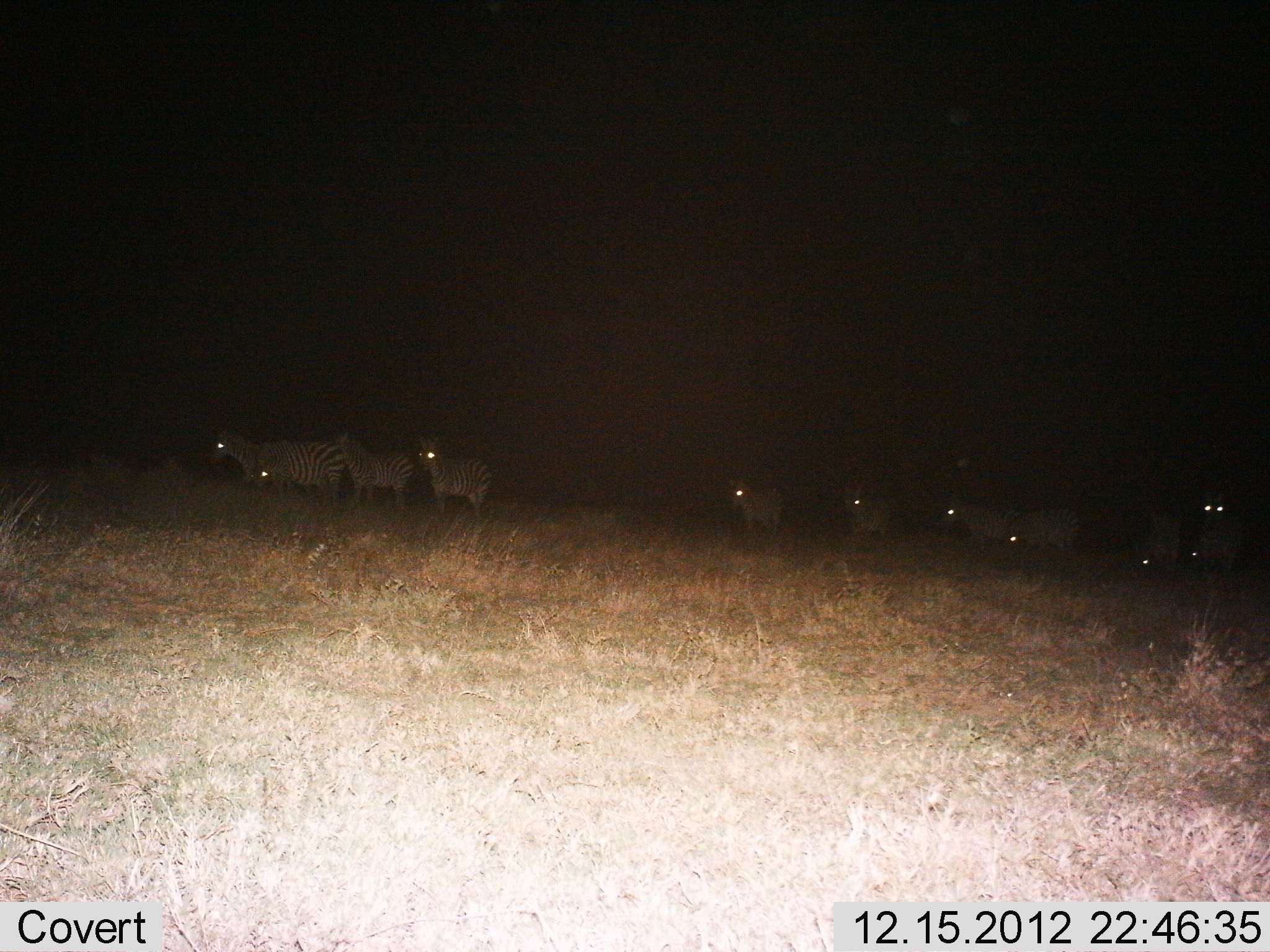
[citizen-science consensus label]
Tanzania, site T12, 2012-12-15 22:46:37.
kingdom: Animalia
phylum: Chordata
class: Mammalia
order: Perissodactyla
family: Equidae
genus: Equus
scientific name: Equus quagga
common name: plains zebra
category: zebra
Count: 11-50.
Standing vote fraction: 80%.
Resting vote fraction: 20%.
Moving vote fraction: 60%.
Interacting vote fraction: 10%.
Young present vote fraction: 0%.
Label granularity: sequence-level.